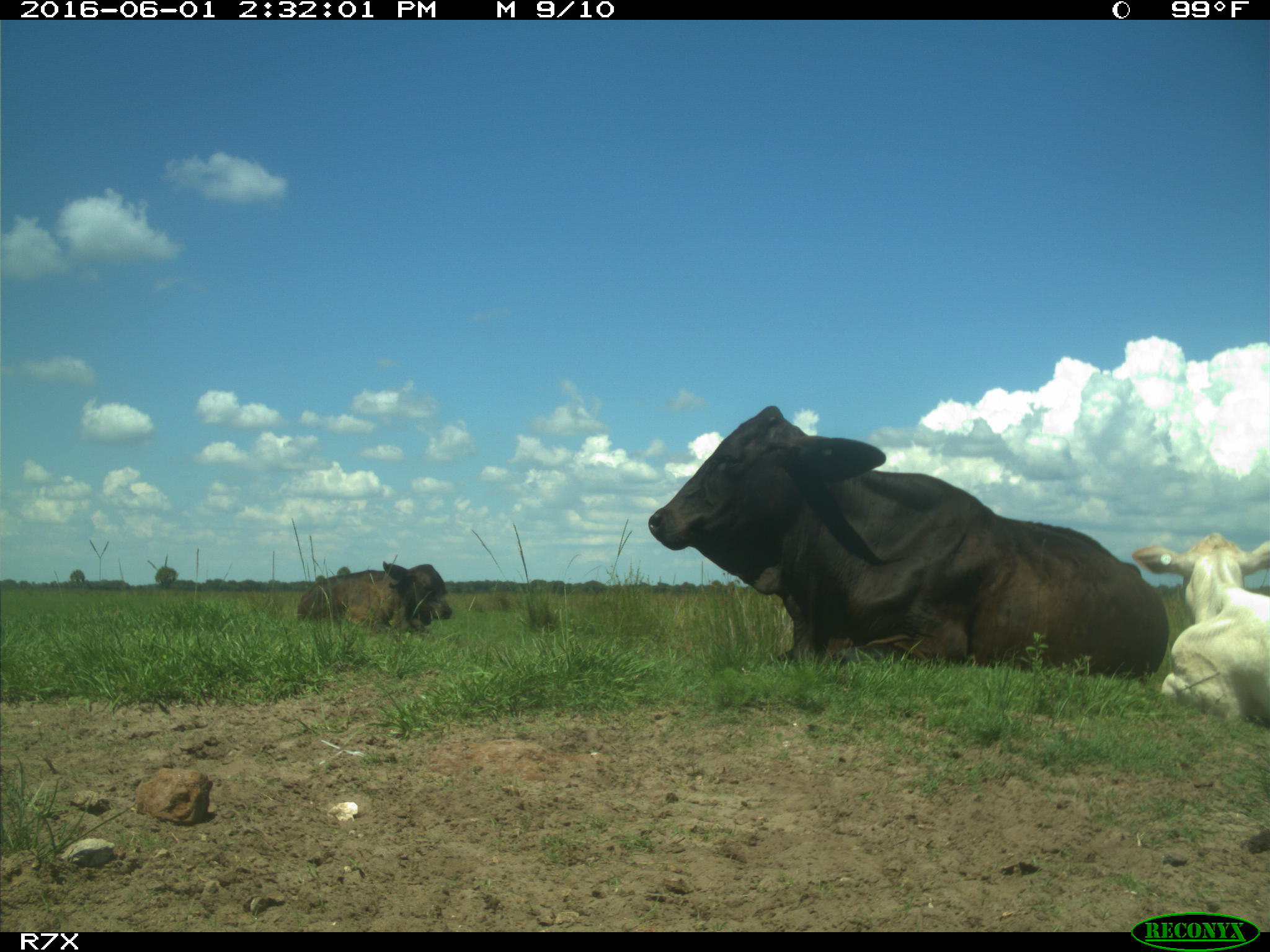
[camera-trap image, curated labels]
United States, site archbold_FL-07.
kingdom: Animalia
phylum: Chordata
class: Mammalia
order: Artiodactyla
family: Bovidae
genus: Bos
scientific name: Bos taurus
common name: domestic cow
Bos taurus (domestic cow).